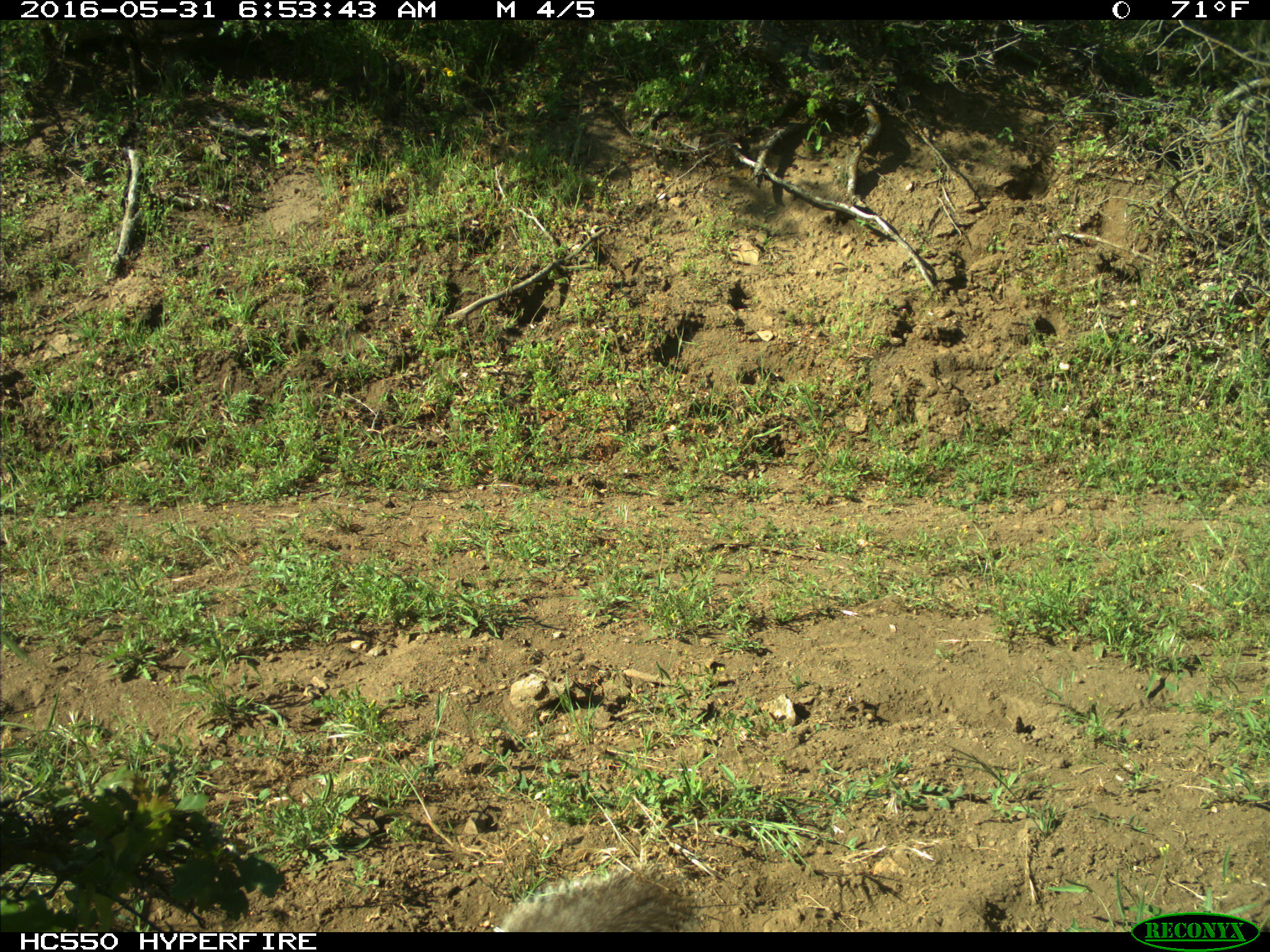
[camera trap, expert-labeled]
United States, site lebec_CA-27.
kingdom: Animalia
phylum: Chordata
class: Mammalia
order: Rodentia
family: Sciuridae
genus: Sciurus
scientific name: Sciurus carolinensis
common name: eastern gray squirrel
Sciurus carolinensis (eastern gray squirrel).